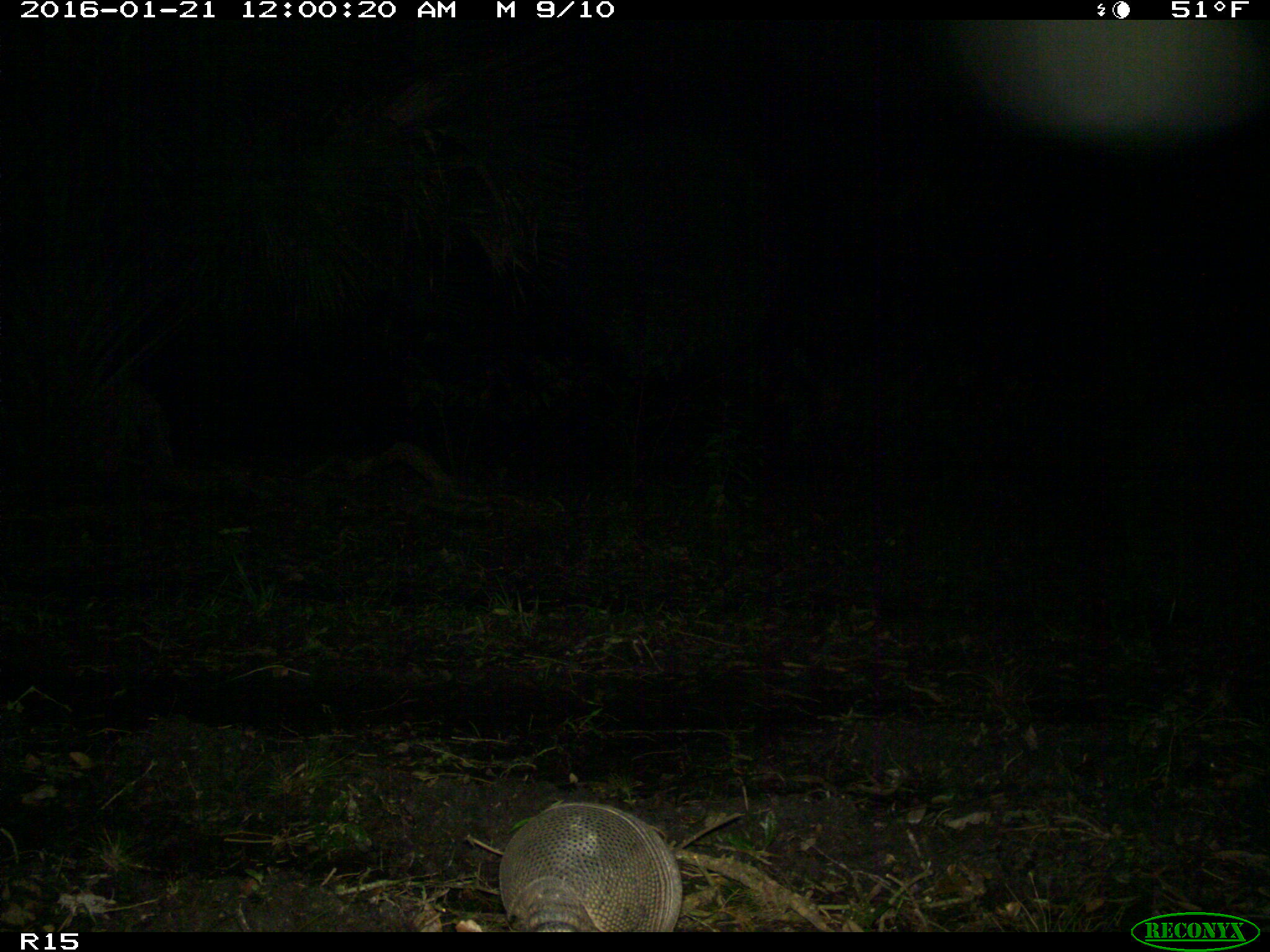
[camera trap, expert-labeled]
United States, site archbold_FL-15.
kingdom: Animalia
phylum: Chordata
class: Mammalia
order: Cingulata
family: Dasypodidae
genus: Dasypus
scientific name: Dasypus novemcinctus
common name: nine-banded armadillo